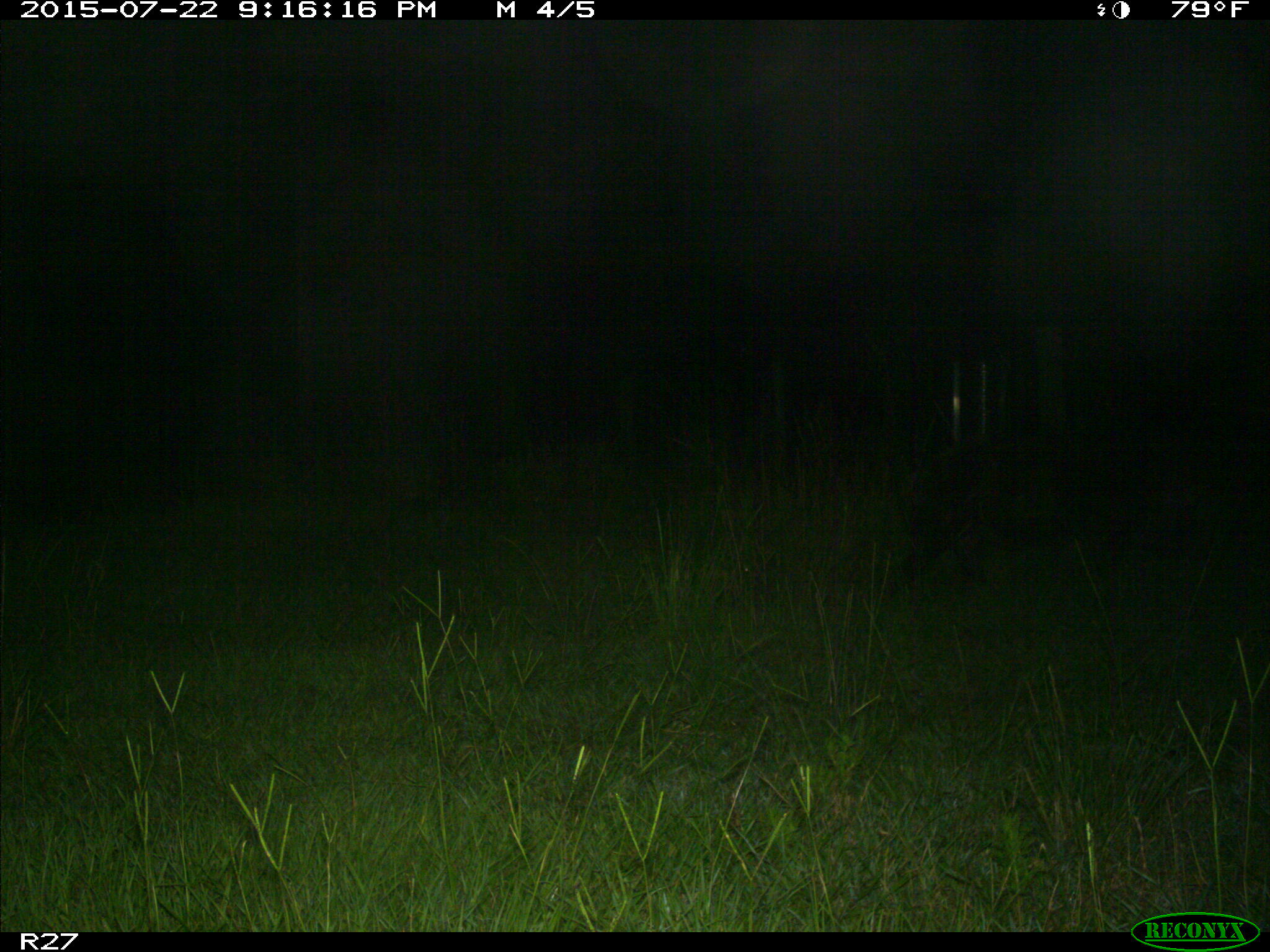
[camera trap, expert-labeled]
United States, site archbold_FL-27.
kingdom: Animalia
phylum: Chordata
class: Mammalia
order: Artiodactyla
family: Suidae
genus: Sus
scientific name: Sus scrofa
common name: wild boar